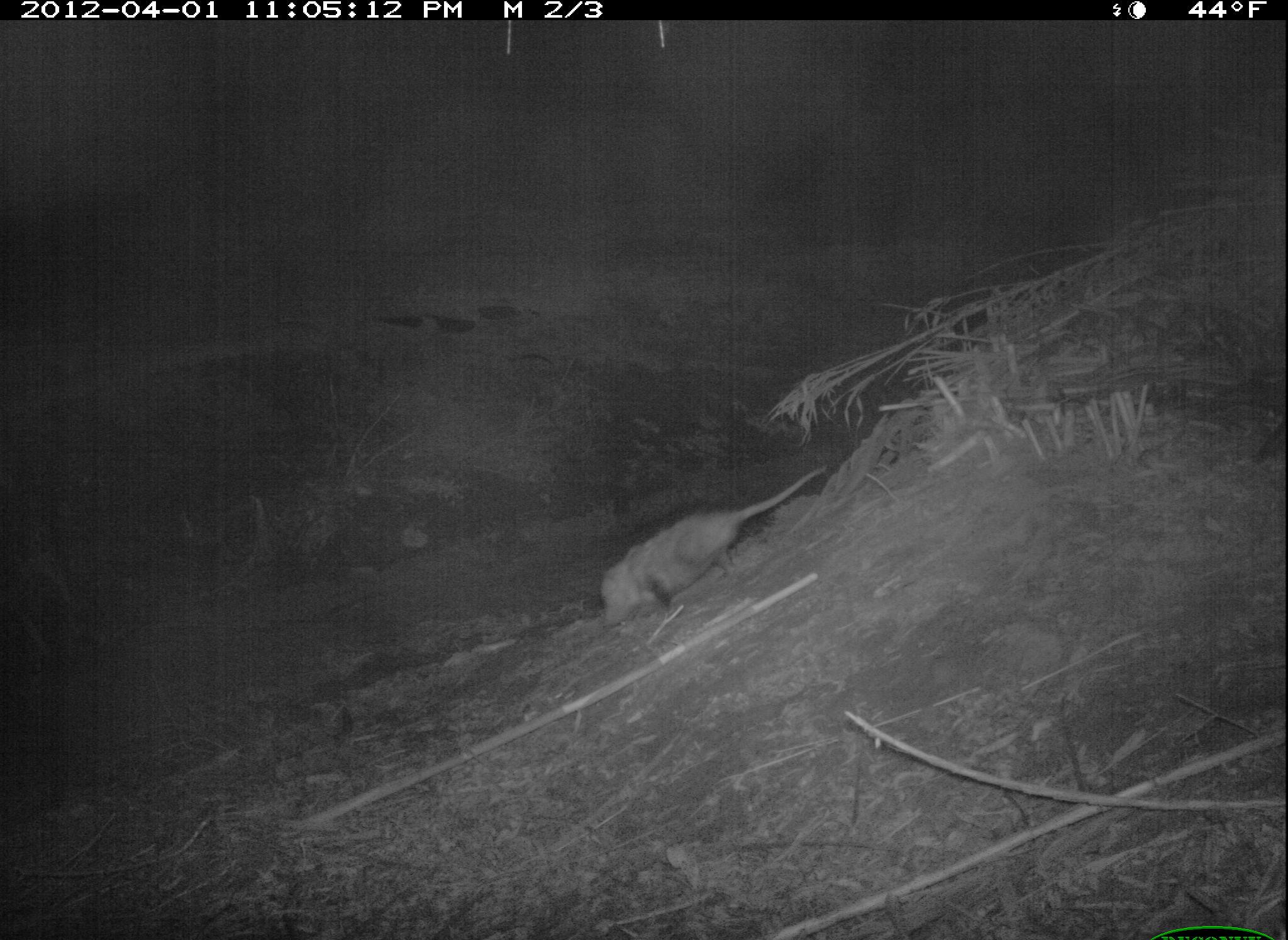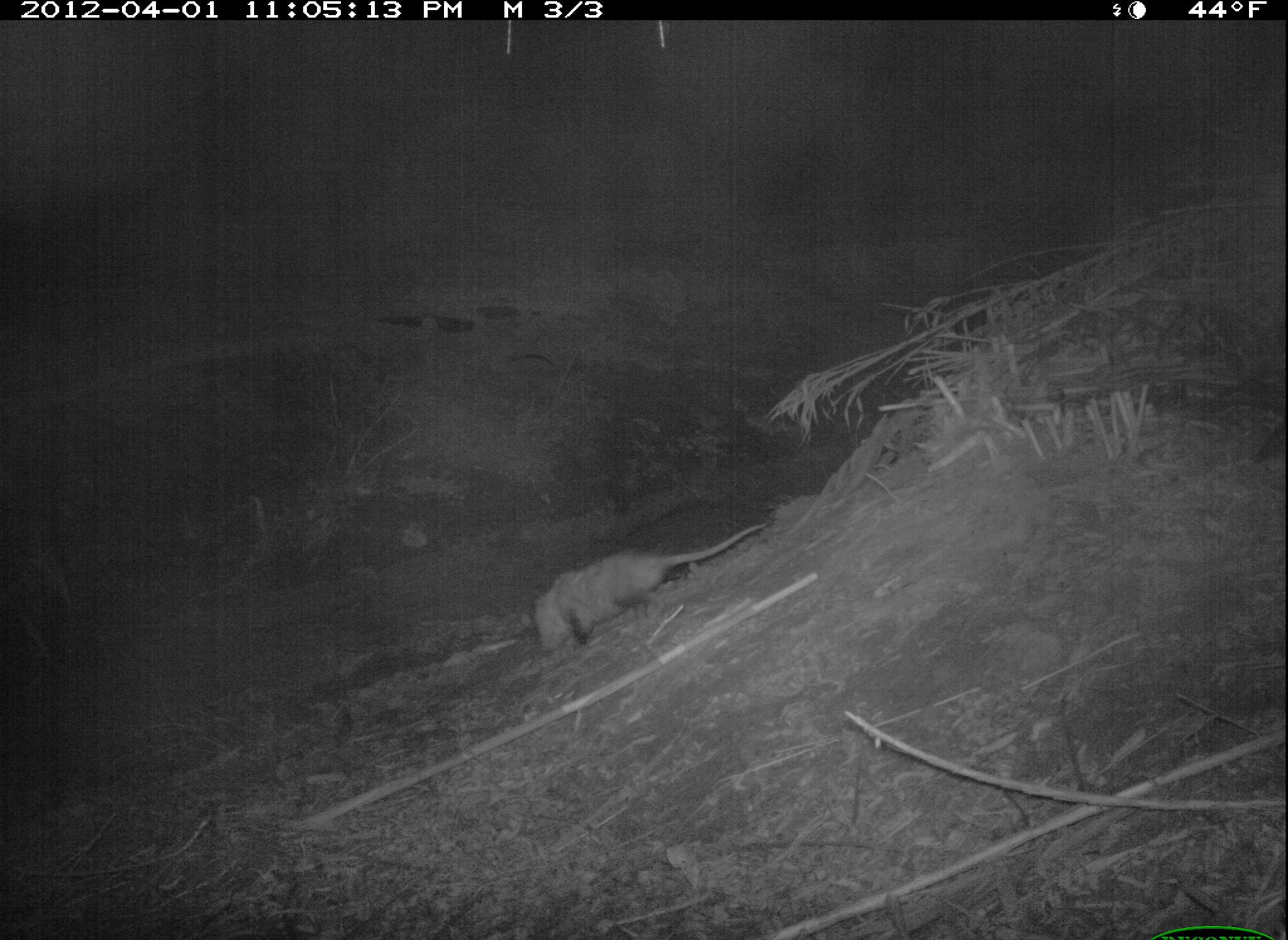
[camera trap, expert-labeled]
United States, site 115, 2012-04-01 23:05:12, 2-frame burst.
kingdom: Animalia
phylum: Chordata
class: Mammalia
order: Didelphimorphia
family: Didelphidae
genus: Didelphis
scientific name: Didelphis virginiana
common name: virginia opossum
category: opossum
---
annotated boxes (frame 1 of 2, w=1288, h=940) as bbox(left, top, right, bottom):
opossum: bbox(589, 453, 840, 630)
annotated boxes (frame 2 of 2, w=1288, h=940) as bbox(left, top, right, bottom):
opossum: bbox(520, 512, 784, 662)